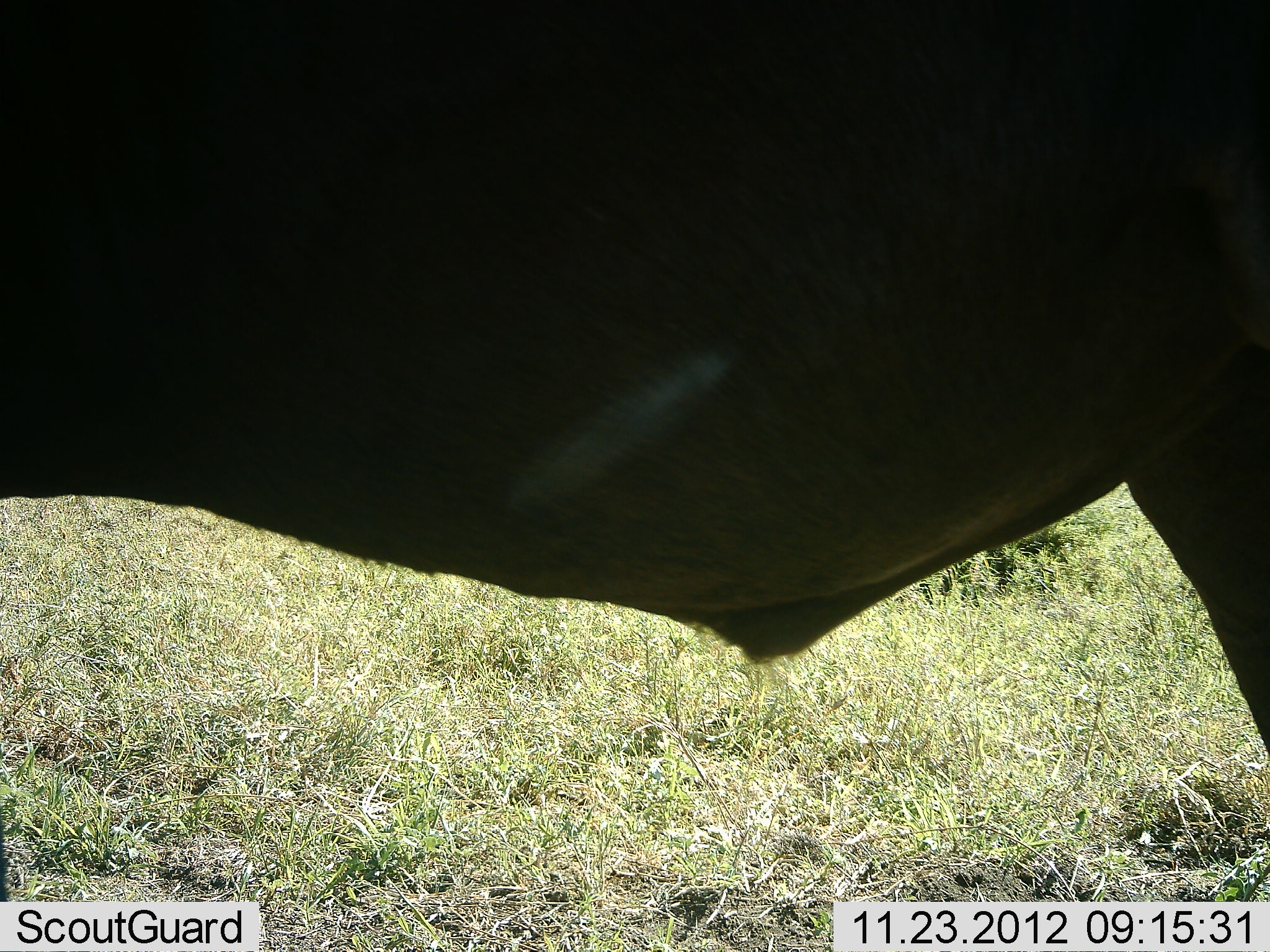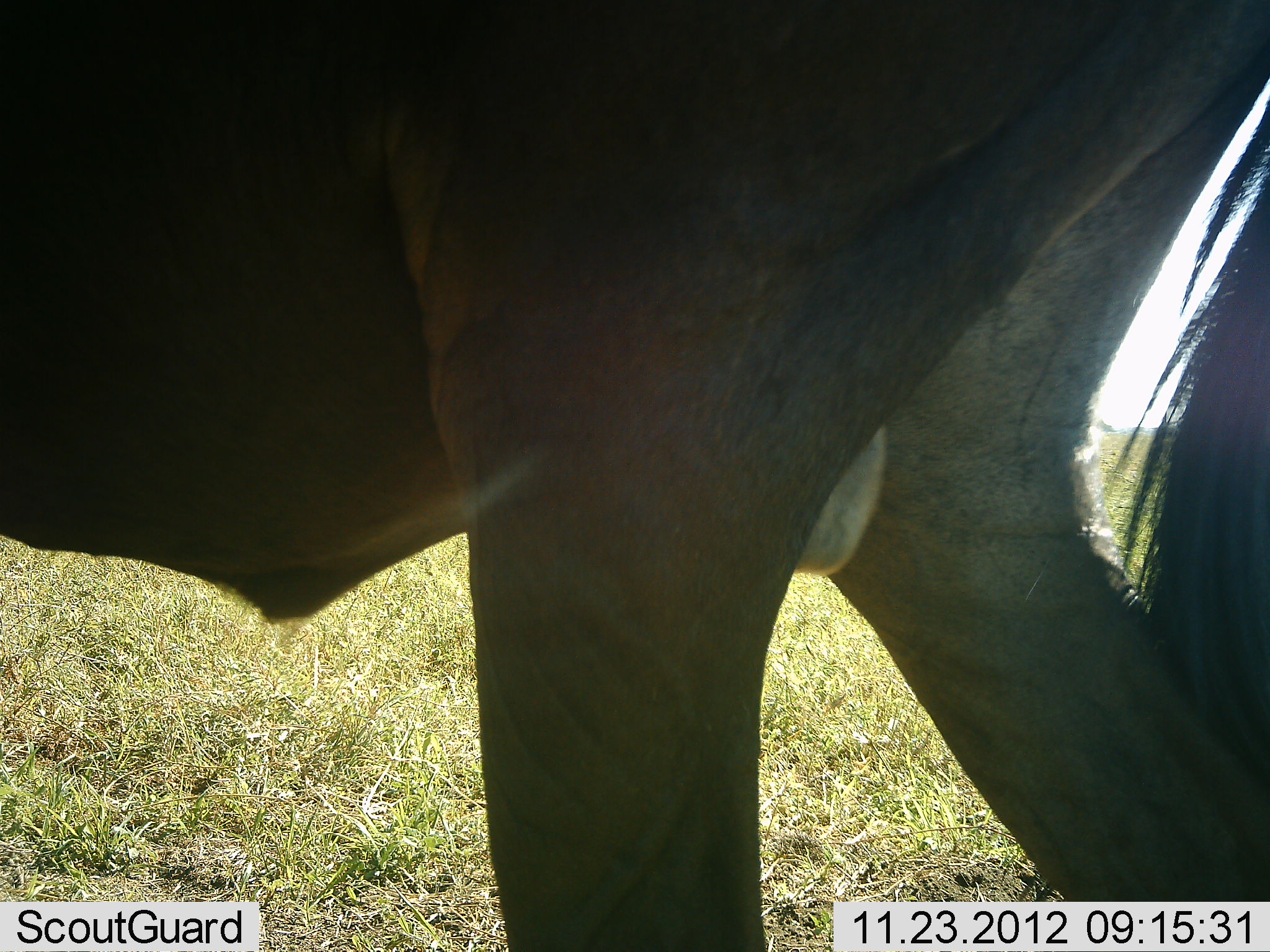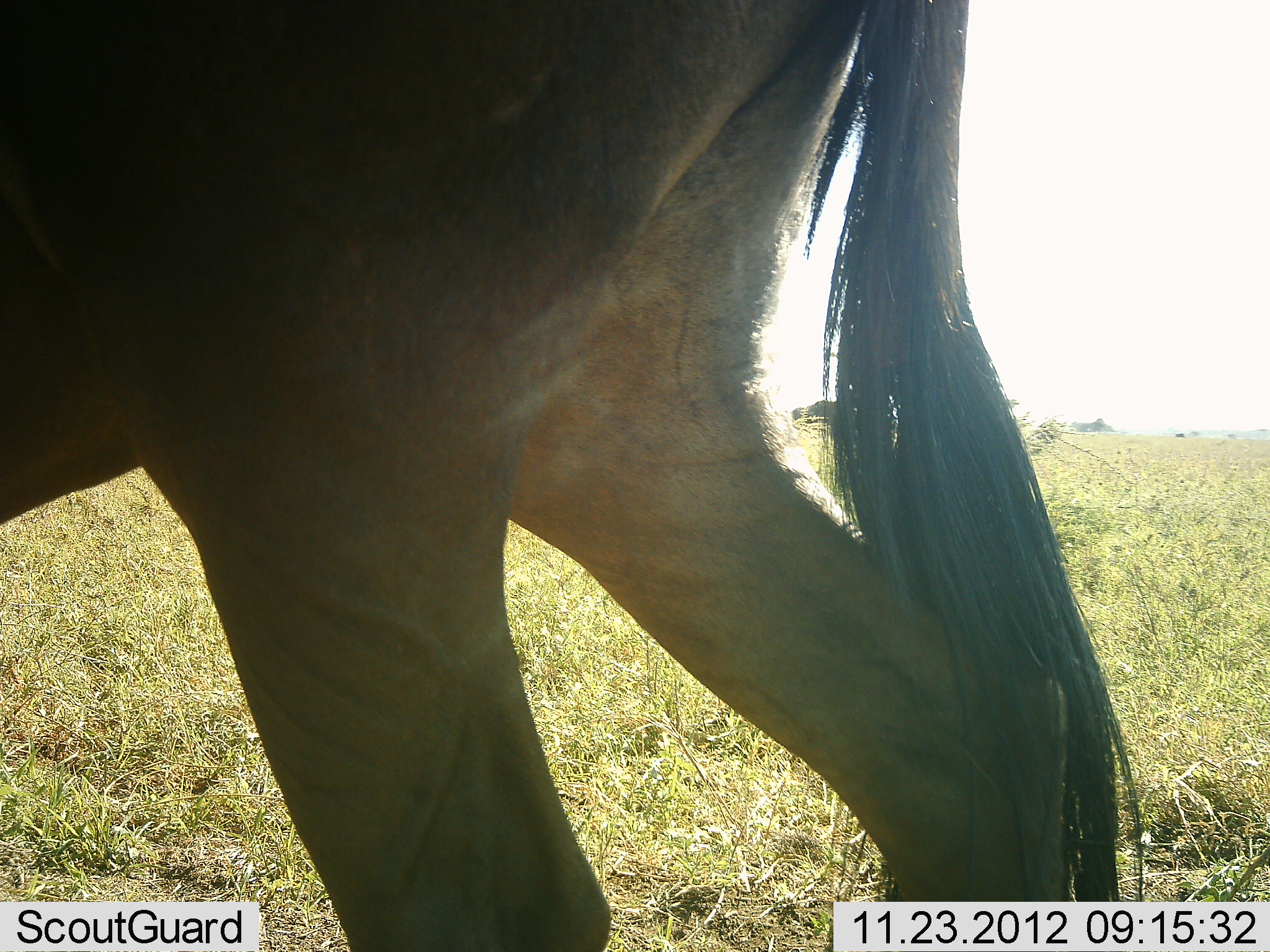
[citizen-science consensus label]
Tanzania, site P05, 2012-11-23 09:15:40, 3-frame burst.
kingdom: Animalia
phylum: Chordata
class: Mammalia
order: Artiodactyla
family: Bovidae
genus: Connochaetes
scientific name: Connochaetes taurinus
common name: blue wildebeest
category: wildebeest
Wildebeest (blue wildebeest) (Connochaetes taurinus), count 1. Behavior (volunteer vote fractions): standing 10%, resting 0%, moving 90%, interacting 0%. Young present (vote fraction): 0%. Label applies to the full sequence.